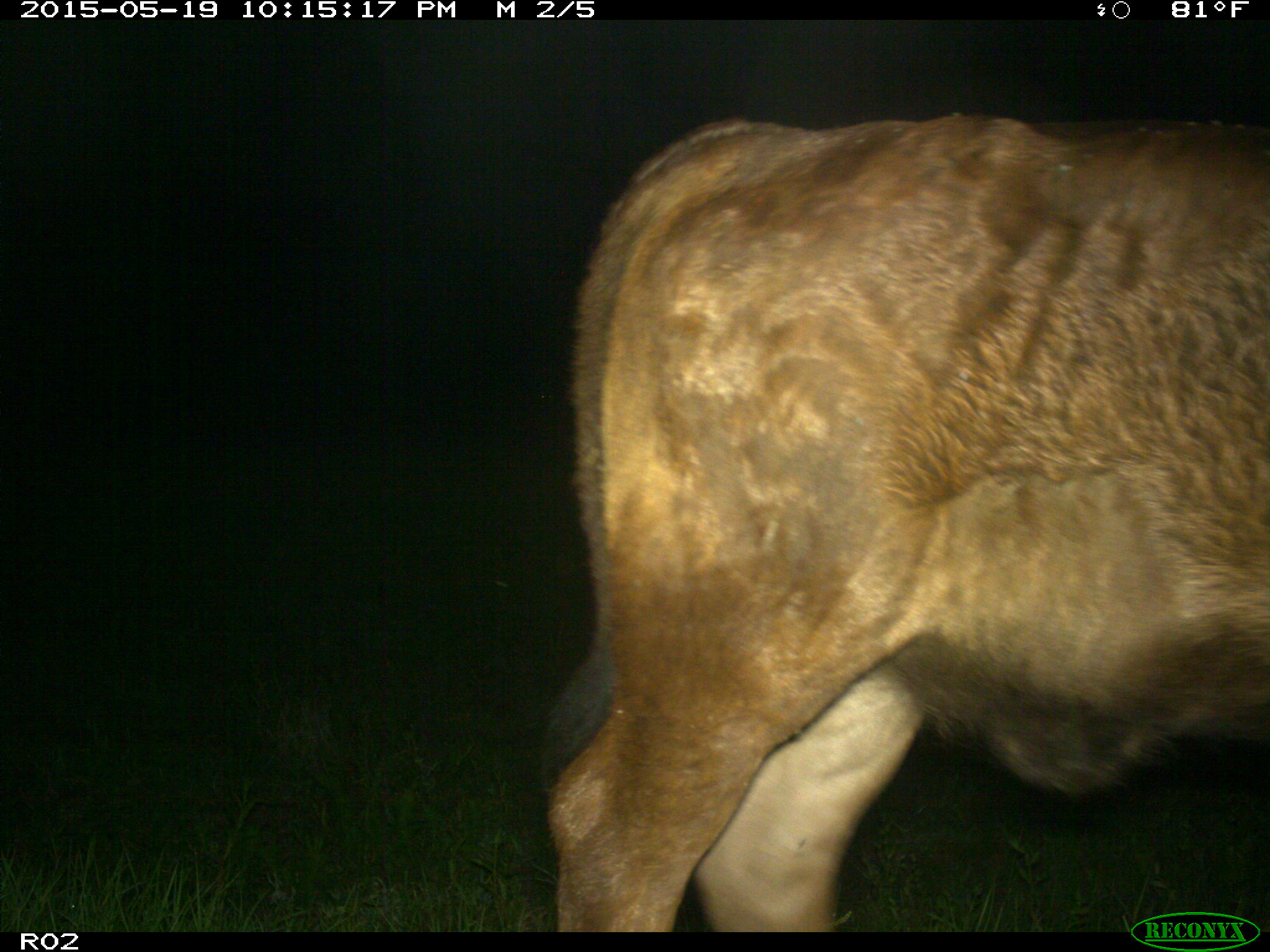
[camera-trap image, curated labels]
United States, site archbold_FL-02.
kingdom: Animalia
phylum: Chordata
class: Mammalia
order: Artiodactyla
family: Bovidae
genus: Bos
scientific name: Bos taurus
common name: domestic cow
Bos taurus (domestic cow).